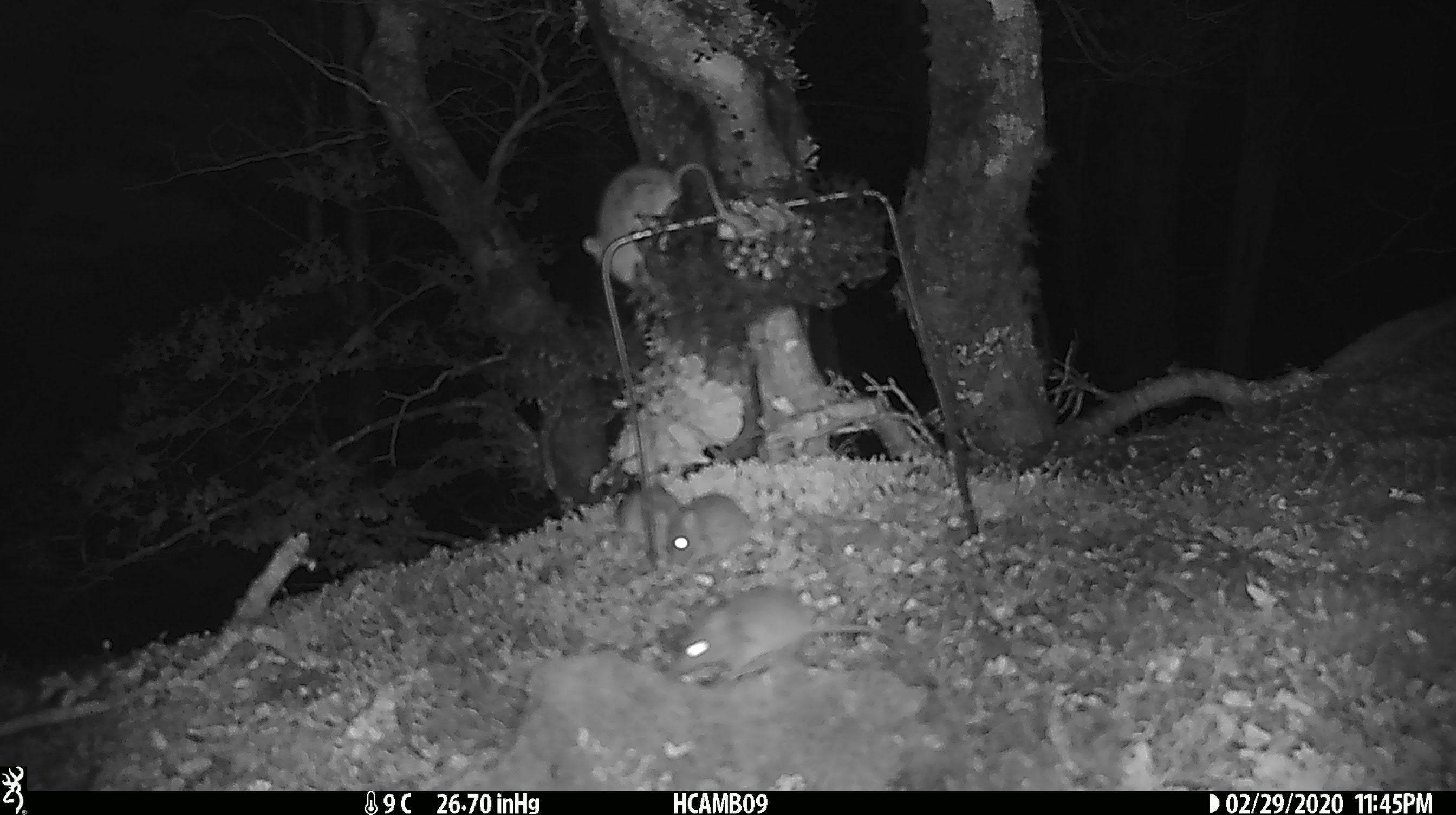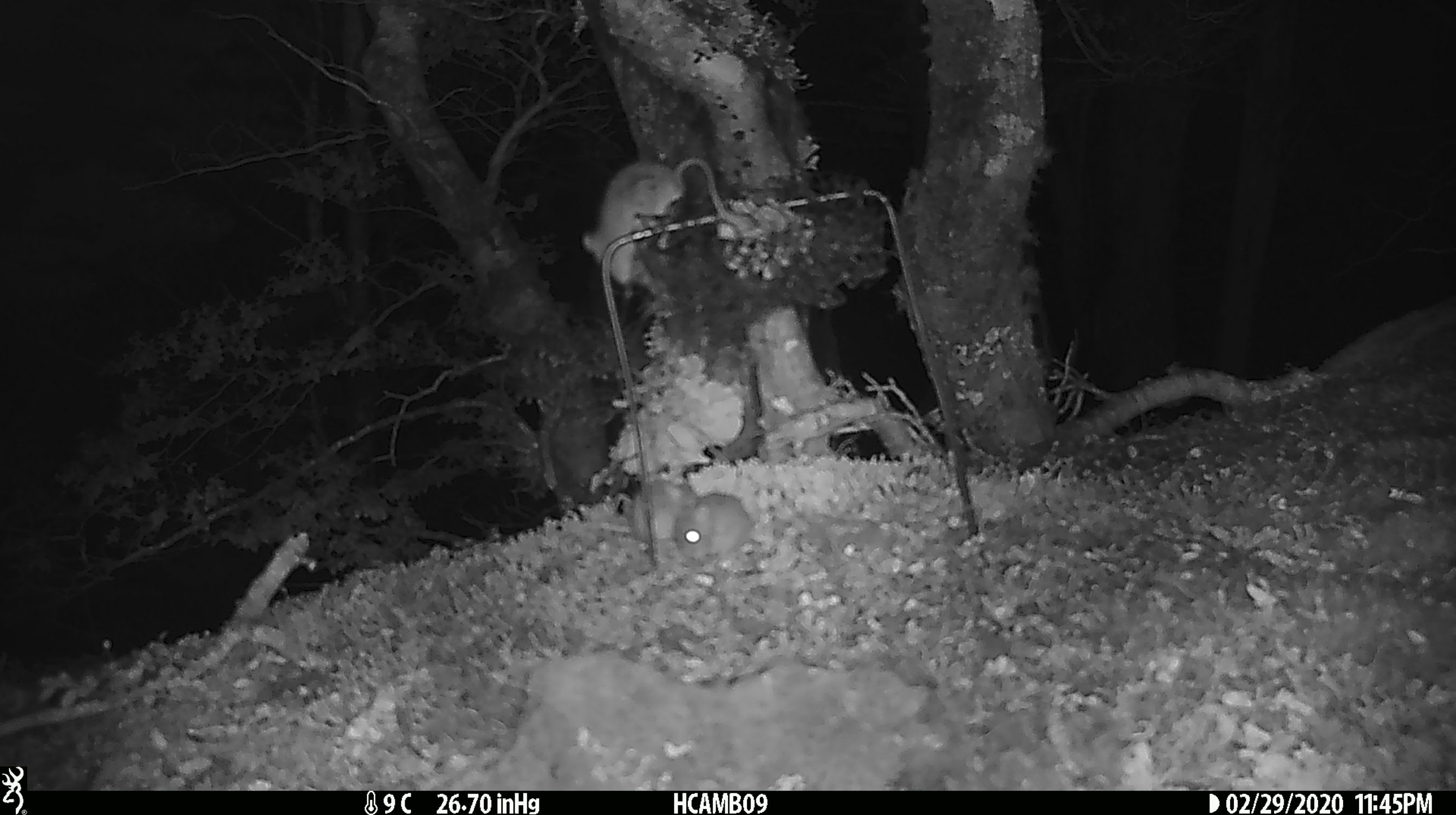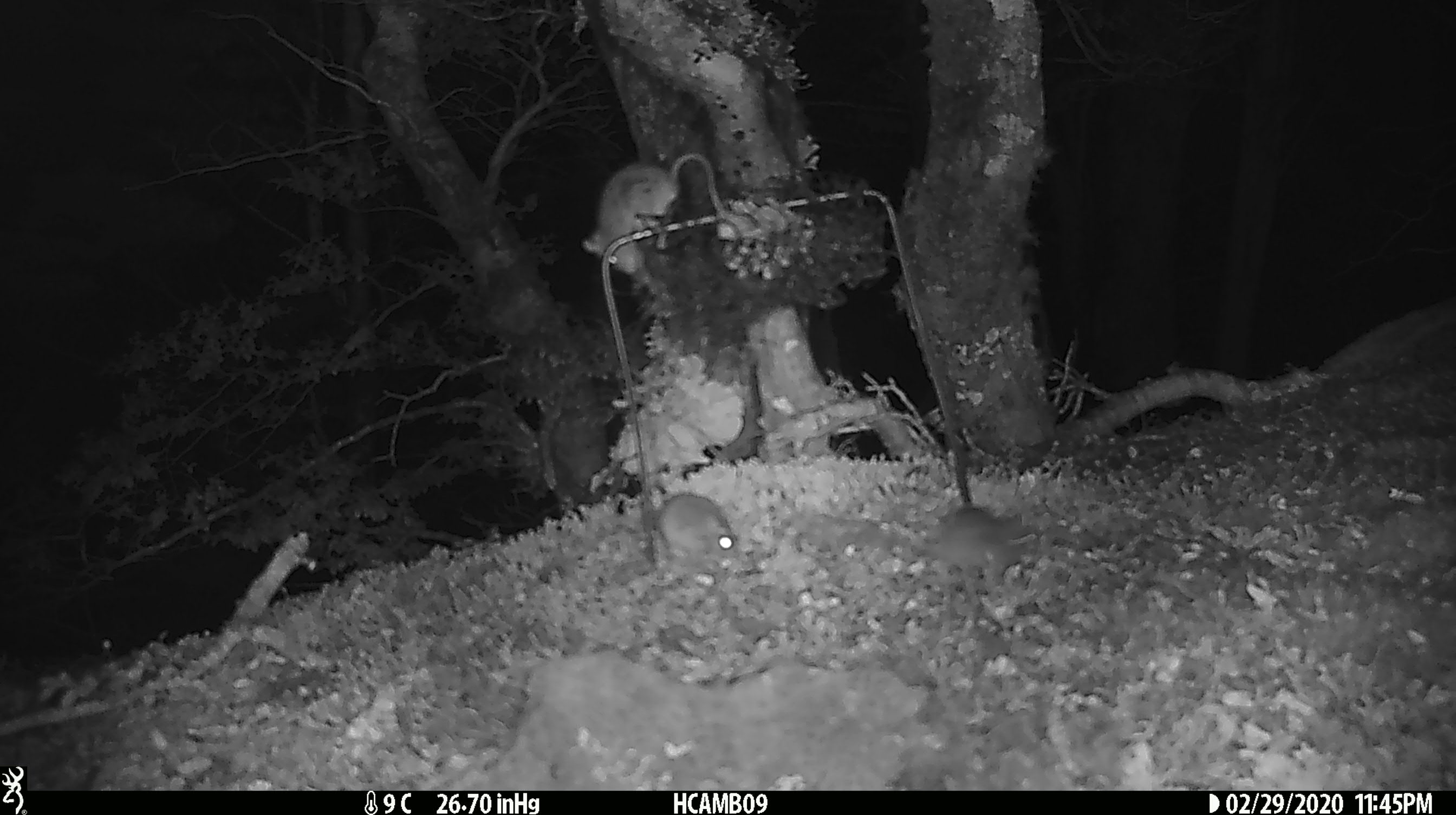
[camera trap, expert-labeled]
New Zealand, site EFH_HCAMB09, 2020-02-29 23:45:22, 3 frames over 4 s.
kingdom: Animalia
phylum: Chordata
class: Mammalia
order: Rodentia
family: Muridae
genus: Mus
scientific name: Mus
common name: mouse